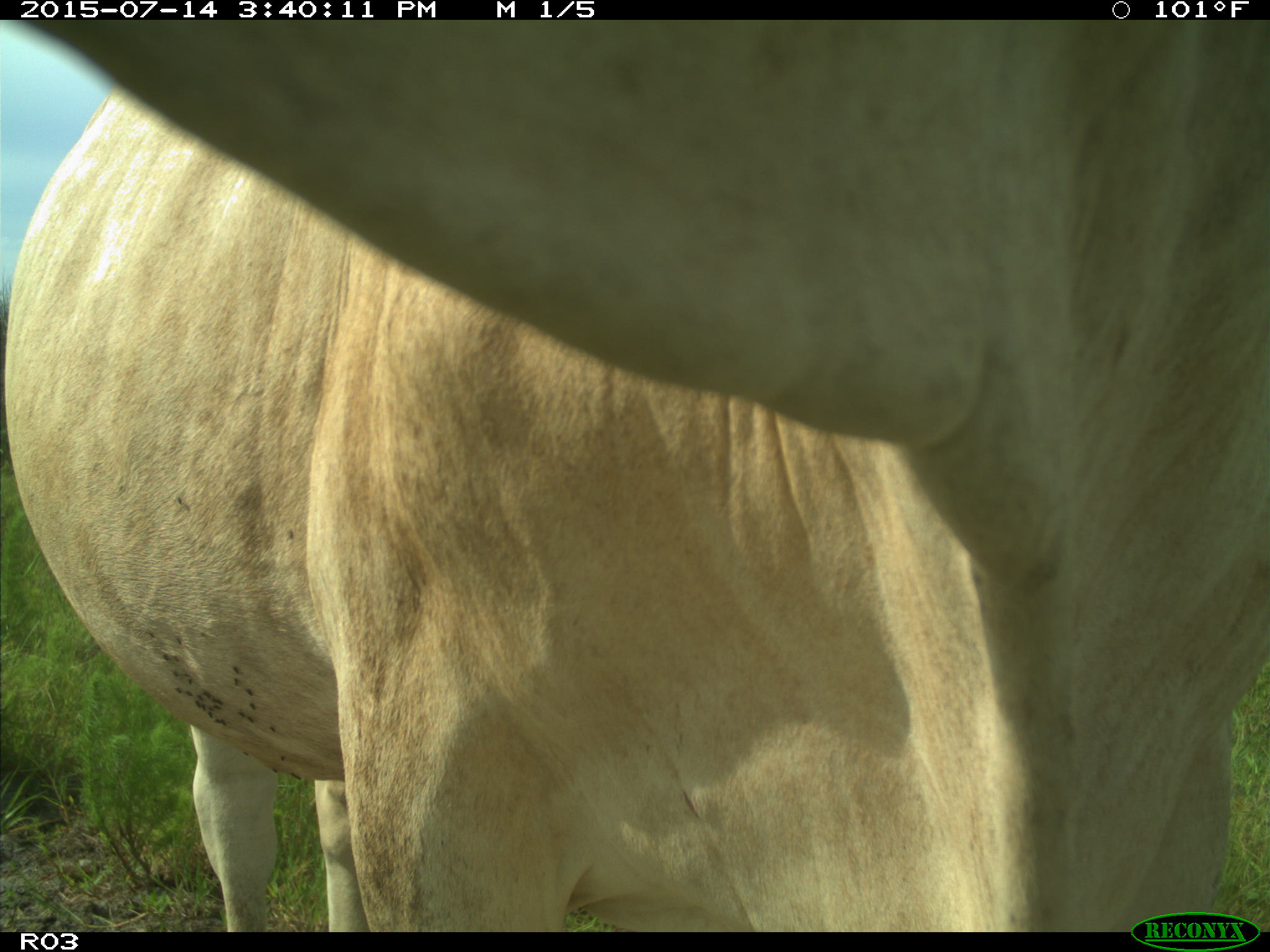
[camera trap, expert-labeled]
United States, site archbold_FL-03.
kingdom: Animalia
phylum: Chordata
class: Mammalia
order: Artiodactyla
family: Bovidae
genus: Bos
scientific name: Bos taurus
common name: domestic cow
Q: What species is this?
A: Bos taurus (domestic cow).